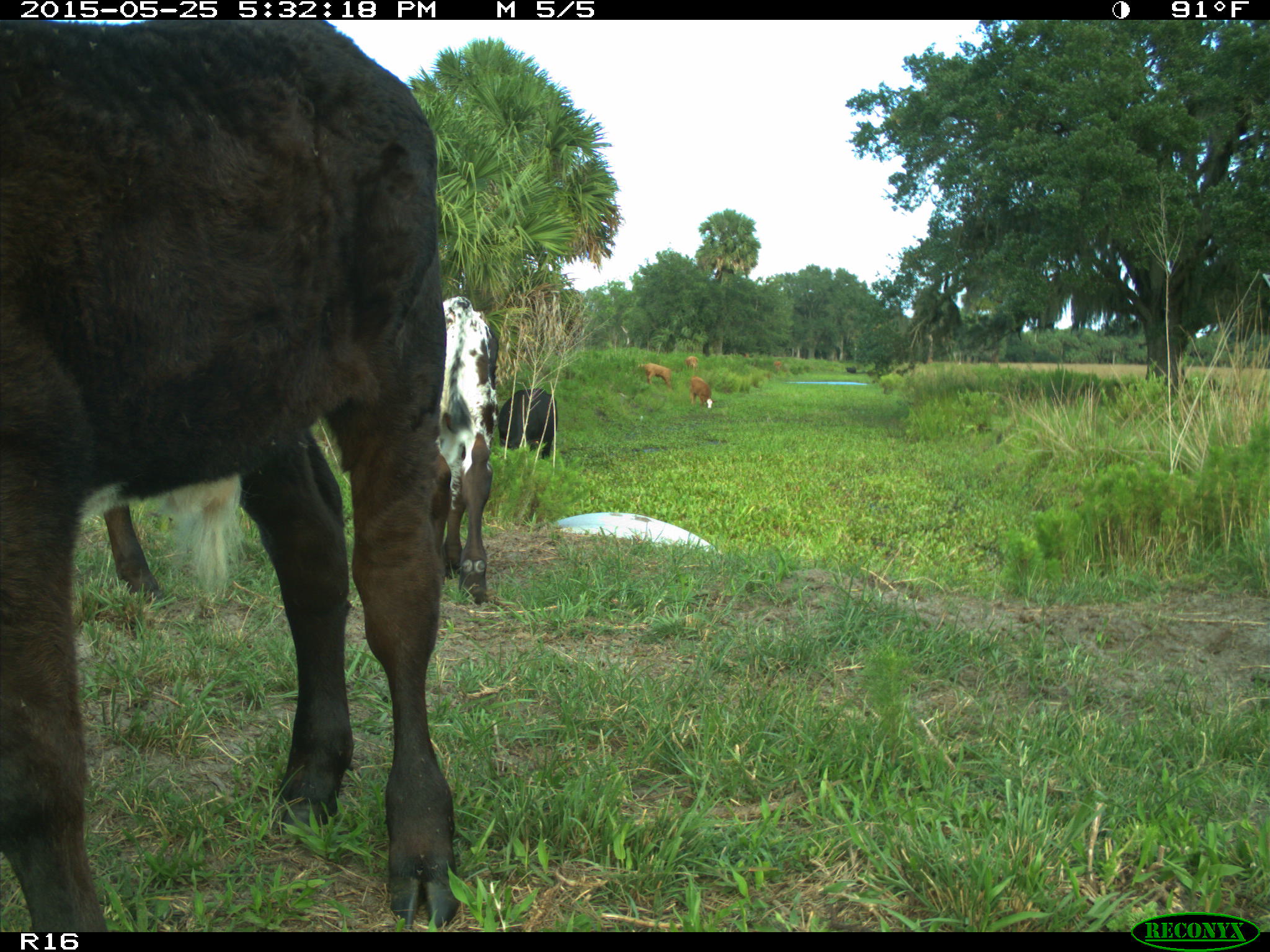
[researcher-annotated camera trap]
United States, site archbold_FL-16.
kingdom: Animalia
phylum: Chordata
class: Mammalia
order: Artiodactyla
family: Bovidae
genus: Bos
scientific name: Bos taurus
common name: domestic cow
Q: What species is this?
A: Bos taurus (domestic cow).